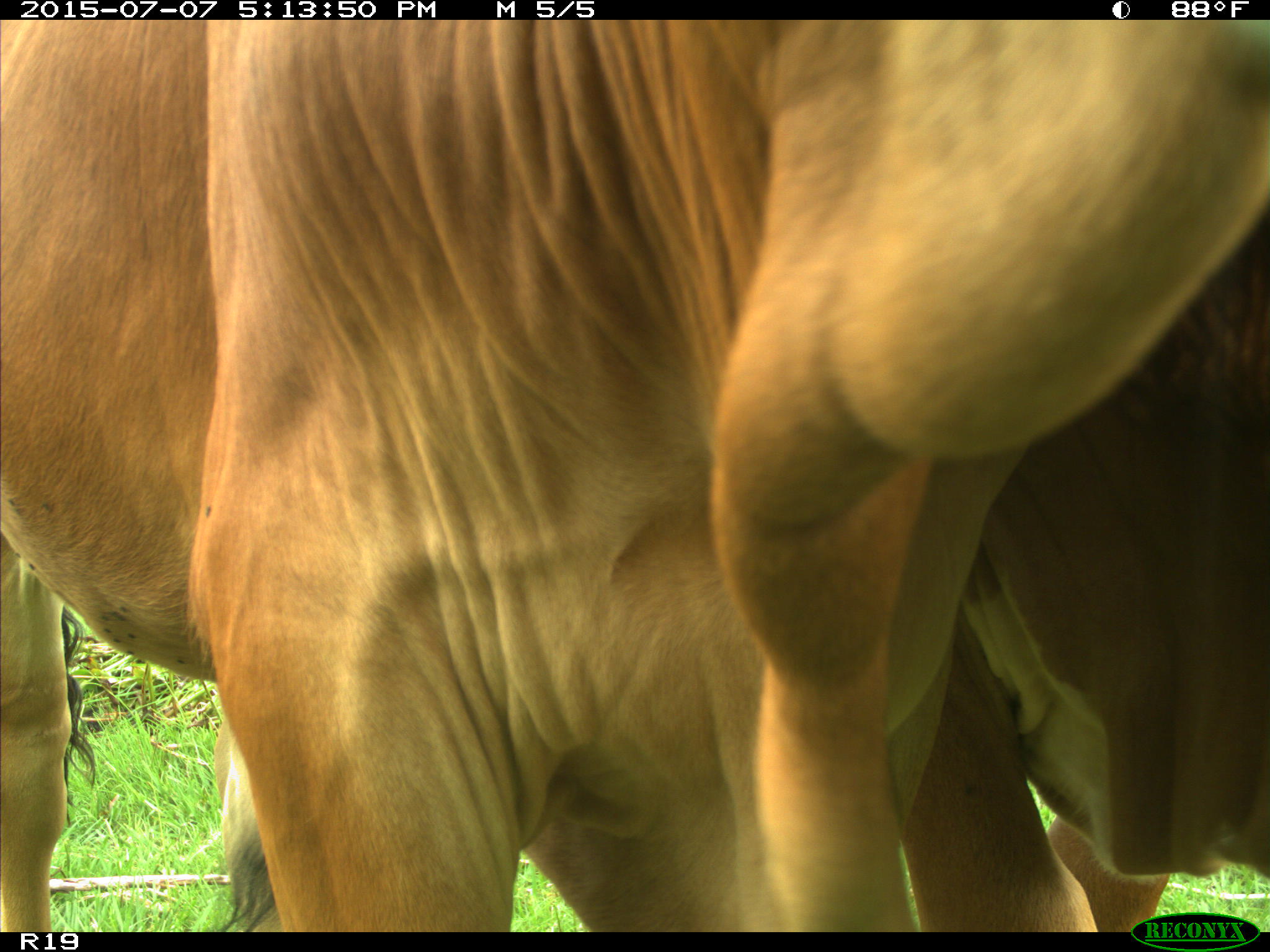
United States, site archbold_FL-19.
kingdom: Animalia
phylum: Chordata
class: Mammalia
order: Artiodactyla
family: Bovidae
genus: Bos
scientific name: Bos taurus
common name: domestic cow